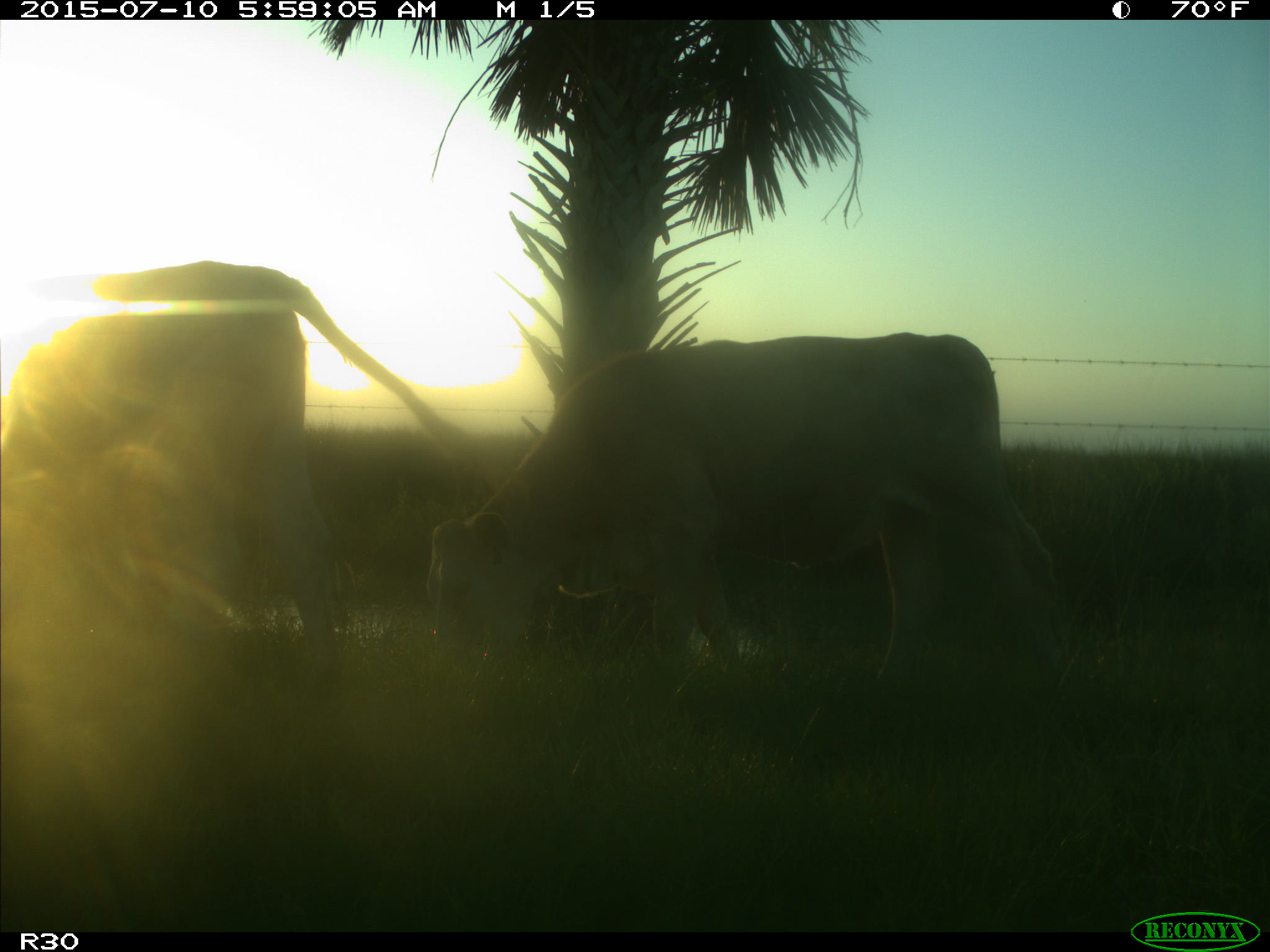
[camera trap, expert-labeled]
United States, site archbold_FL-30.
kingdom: Animalia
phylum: Chordata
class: Mammalia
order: Artiodactyla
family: Bovidae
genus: Bos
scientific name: Bos taurus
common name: domestic cow